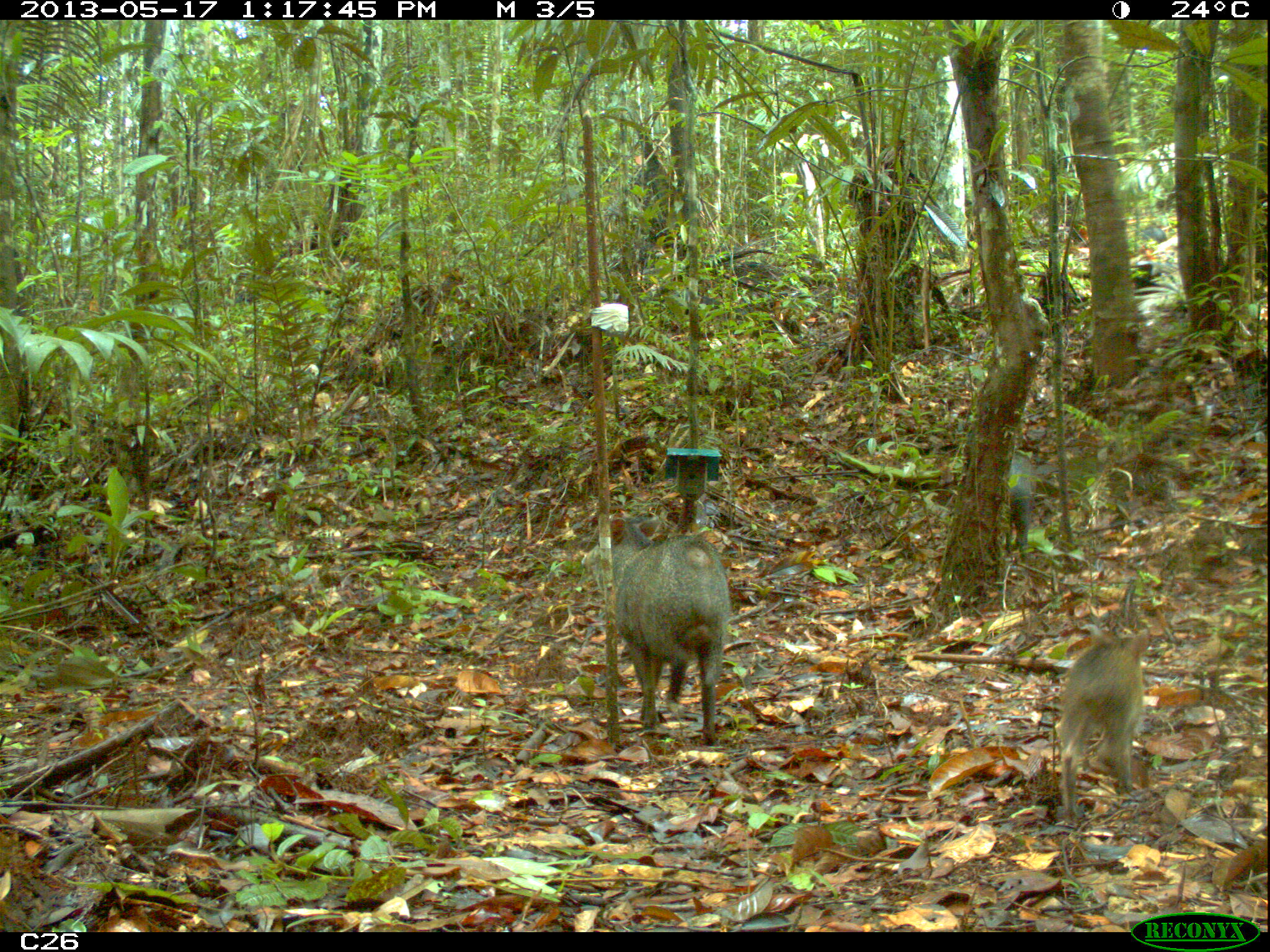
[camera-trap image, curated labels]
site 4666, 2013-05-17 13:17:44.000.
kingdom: Animalia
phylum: Chordata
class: Mammalia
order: Artiodactyla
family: Tayassuidae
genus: Pecari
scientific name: Pecari tajacu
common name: collared peccary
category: tayassu tajacu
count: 3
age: adult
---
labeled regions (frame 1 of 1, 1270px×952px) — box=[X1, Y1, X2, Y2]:
tayassu tajacu: box=[609, 514, 732, 746]; box=[1055, 622, 1152, 825]; box=[1004, 449, 1034, 553]